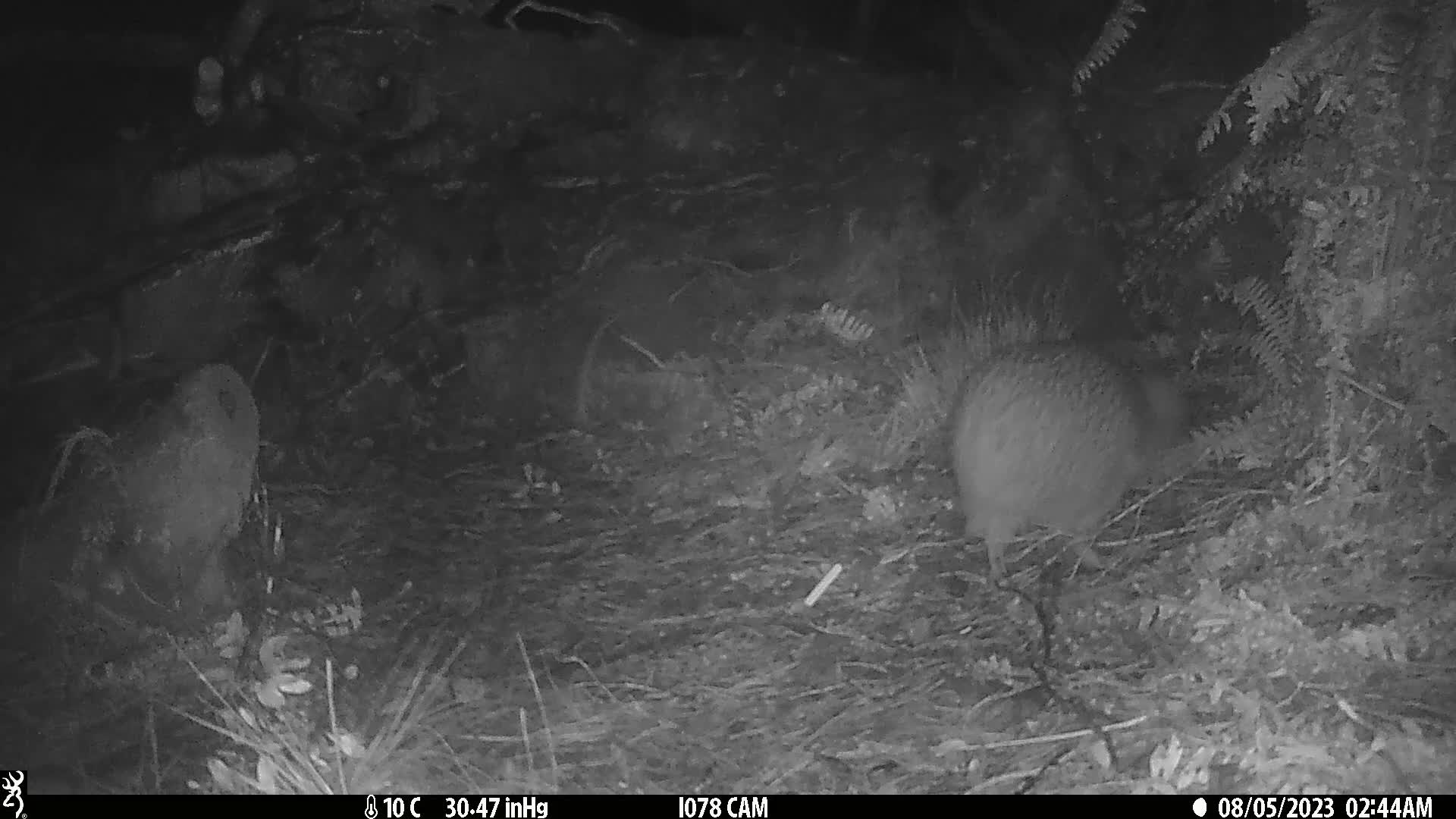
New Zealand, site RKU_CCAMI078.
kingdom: Animalia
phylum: Chordata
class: Aves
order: Apterygiformes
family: Apterygidae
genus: Apteryx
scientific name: Apteryx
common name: kiwi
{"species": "kiwi (Apteryx)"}